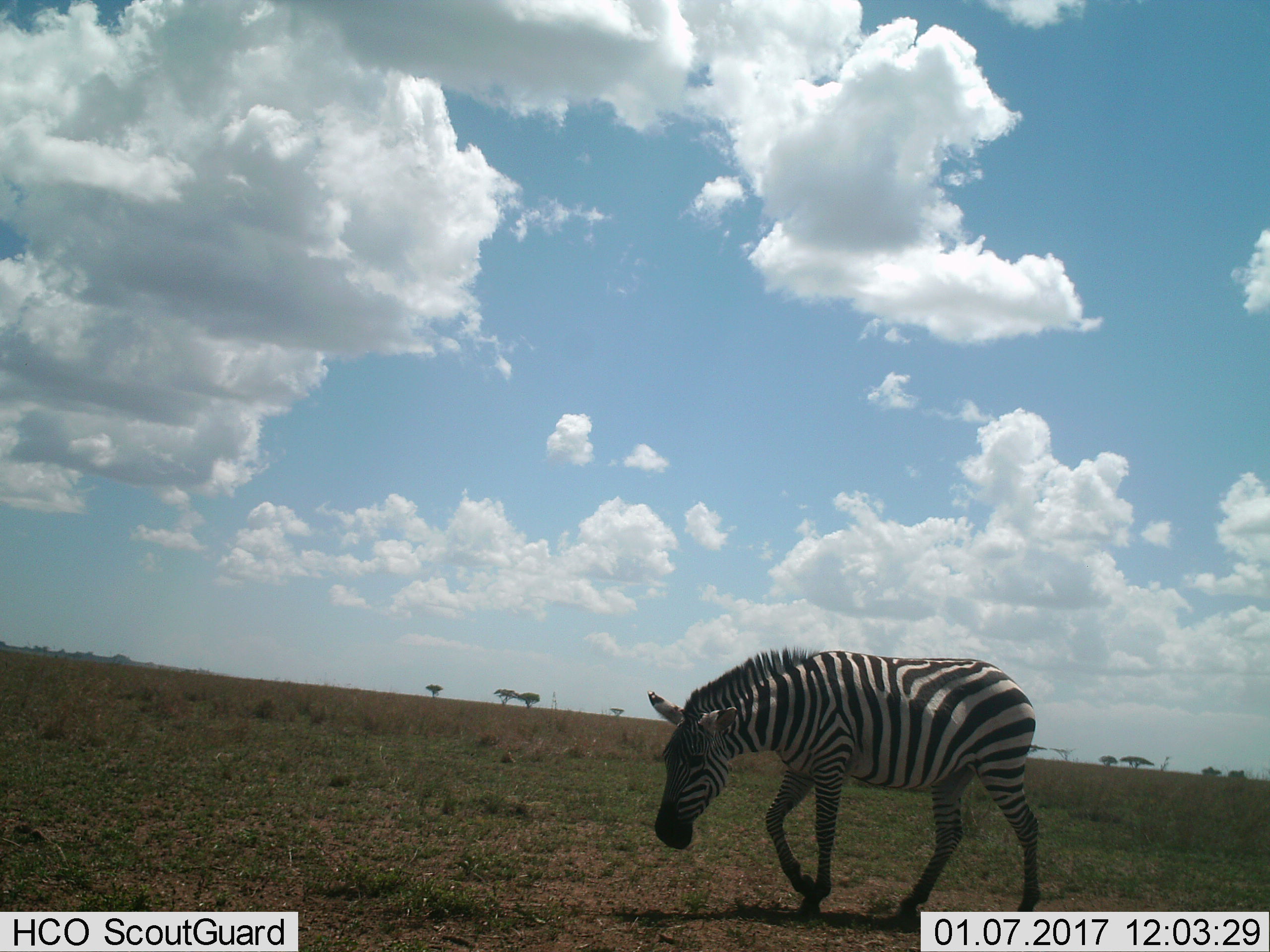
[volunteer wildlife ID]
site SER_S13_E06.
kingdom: Animalia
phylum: Chordata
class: Mammalia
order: Perissodactyla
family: Equidae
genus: Equus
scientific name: Equus quagga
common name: plains zebra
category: zebraplains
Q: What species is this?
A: Zebraplains (plains zebra) (Equus quagga).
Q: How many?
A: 1.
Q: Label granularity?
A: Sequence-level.